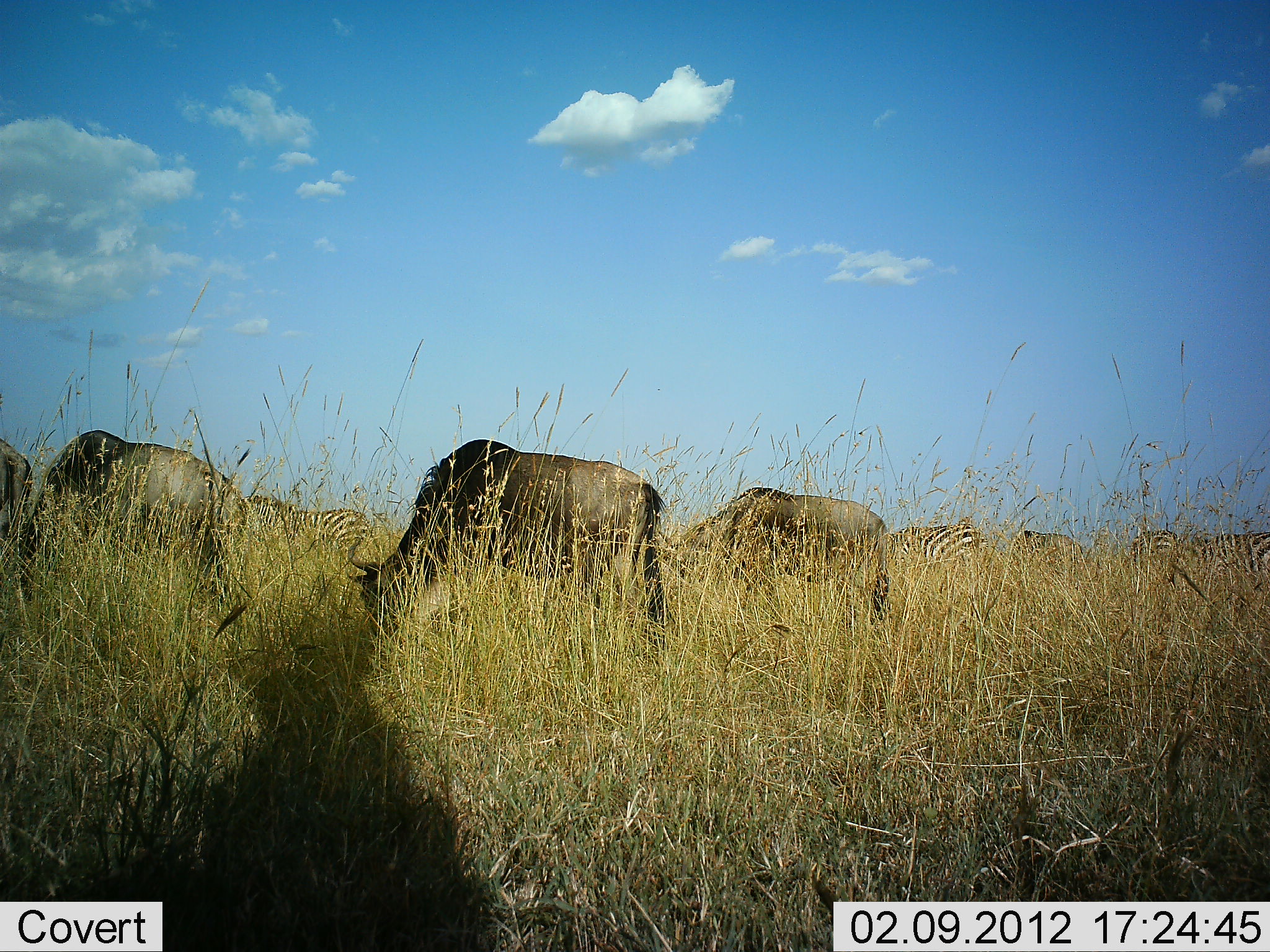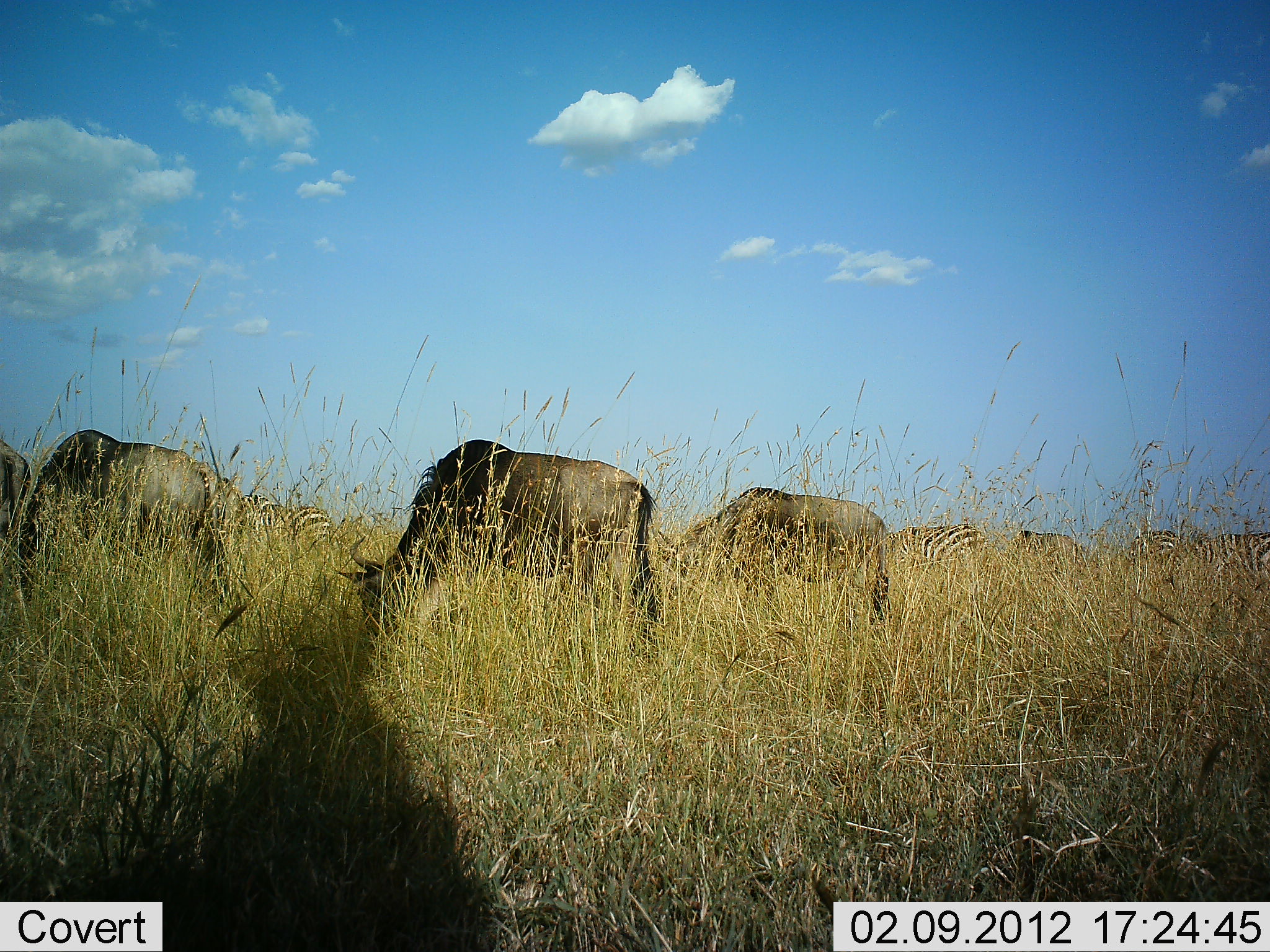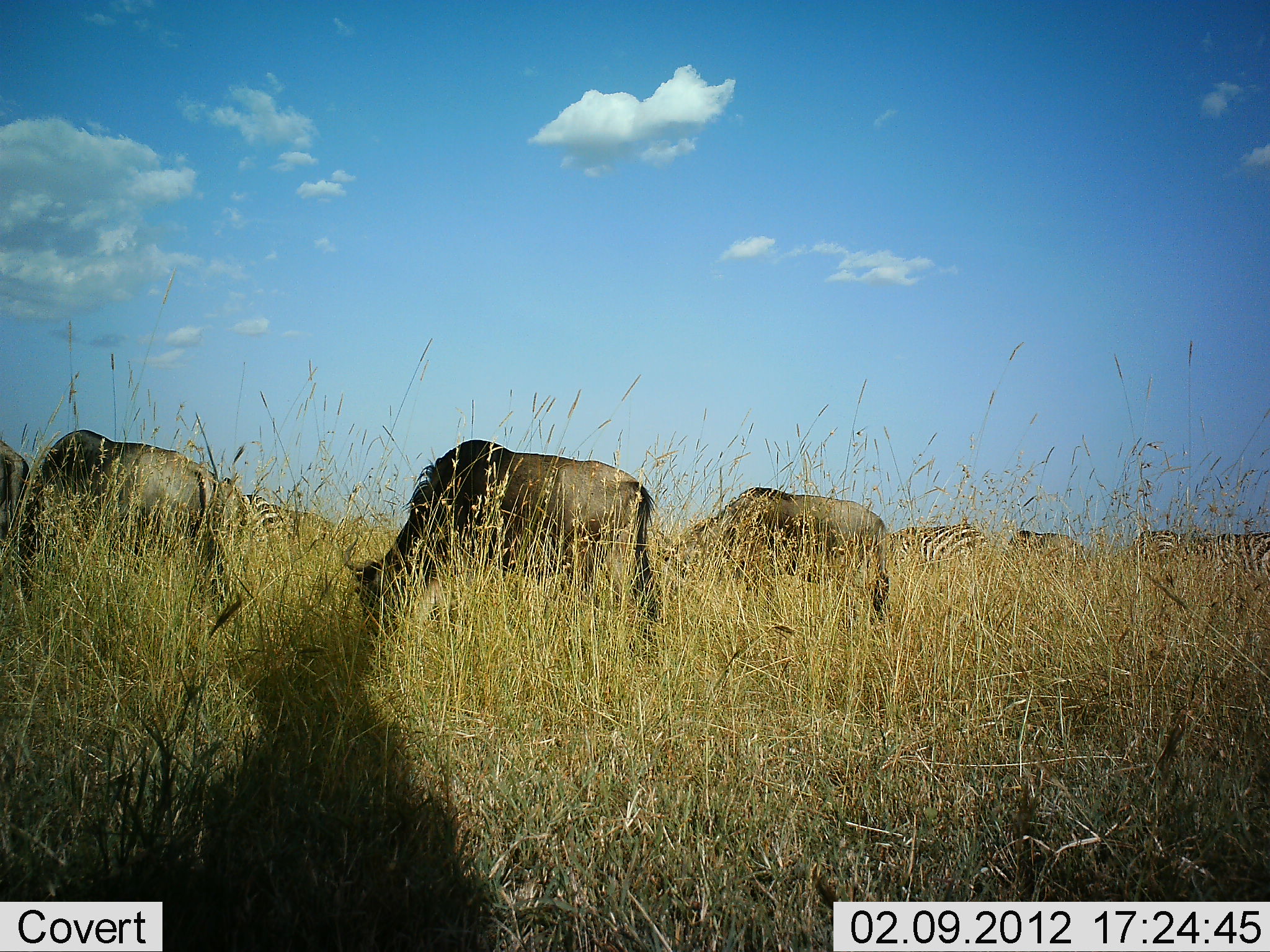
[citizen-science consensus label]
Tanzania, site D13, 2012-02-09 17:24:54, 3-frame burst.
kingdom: Animalia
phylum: Chordata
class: Mammalia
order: Artiodactyla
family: Bovidae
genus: Connochaetes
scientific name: Connochaetes taurinus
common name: blue wildebeest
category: wildebeest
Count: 4.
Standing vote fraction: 29%.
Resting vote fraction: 0%.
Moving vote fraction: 6%.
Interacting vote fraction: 0%.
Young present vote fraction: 0%.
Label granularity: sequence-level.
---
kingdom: Animalia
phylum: Chordata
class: Mammalia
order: Perissodactyla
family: Equidae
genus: Equus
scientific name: Equus quagga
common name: plains zebra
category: zebra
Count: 4.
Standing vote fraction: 54%.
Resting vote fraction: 0%.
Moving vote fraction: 31%.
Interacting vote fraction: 0%.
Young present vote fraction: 0%.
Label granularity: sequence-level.